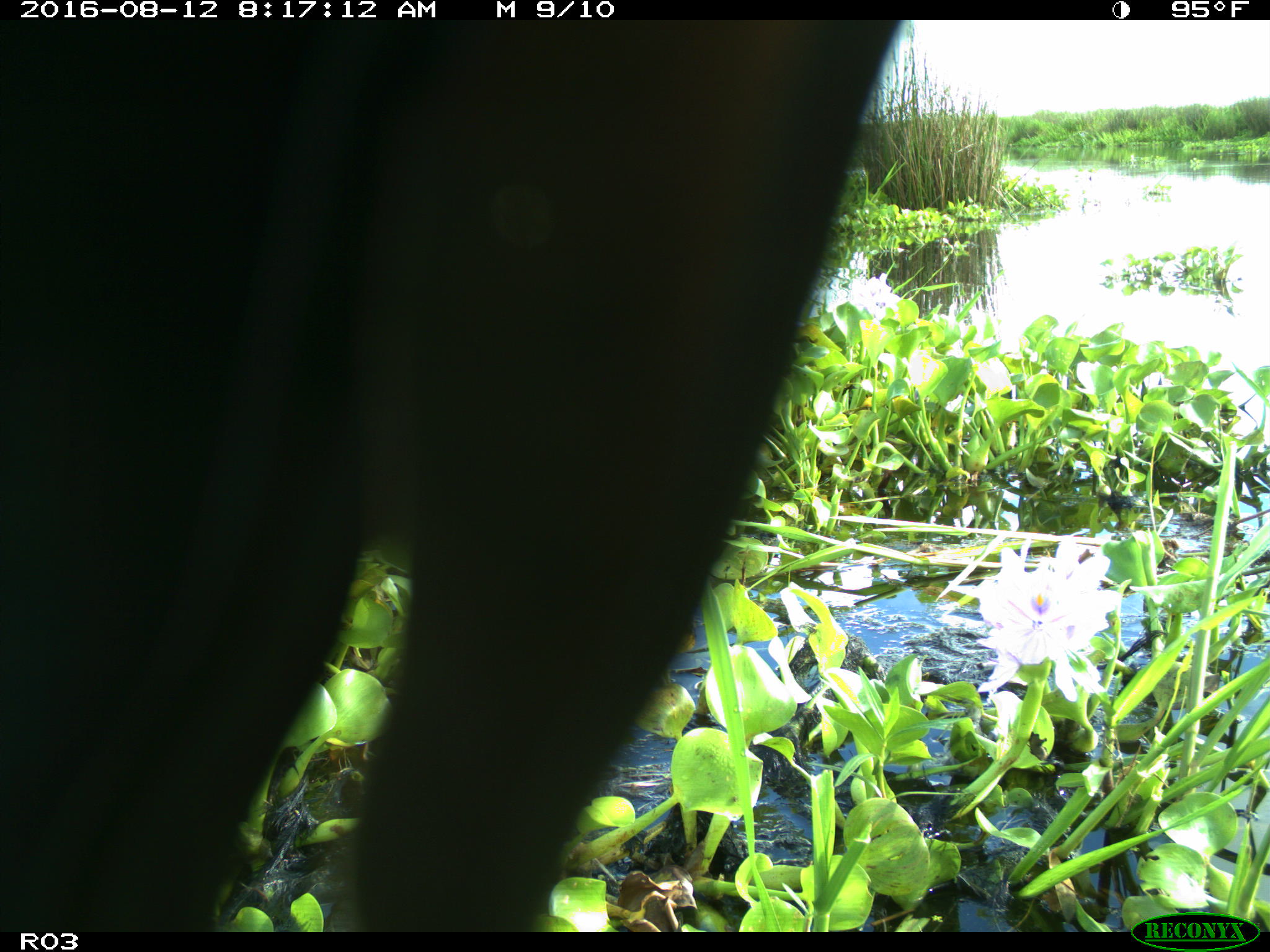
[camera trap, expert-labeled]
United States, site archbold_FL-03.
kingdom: Animalia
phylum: Chordata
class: Mammalia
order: Artiodactyla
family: Bovidae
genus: Bos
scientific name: Bos taurus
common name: domestic cow